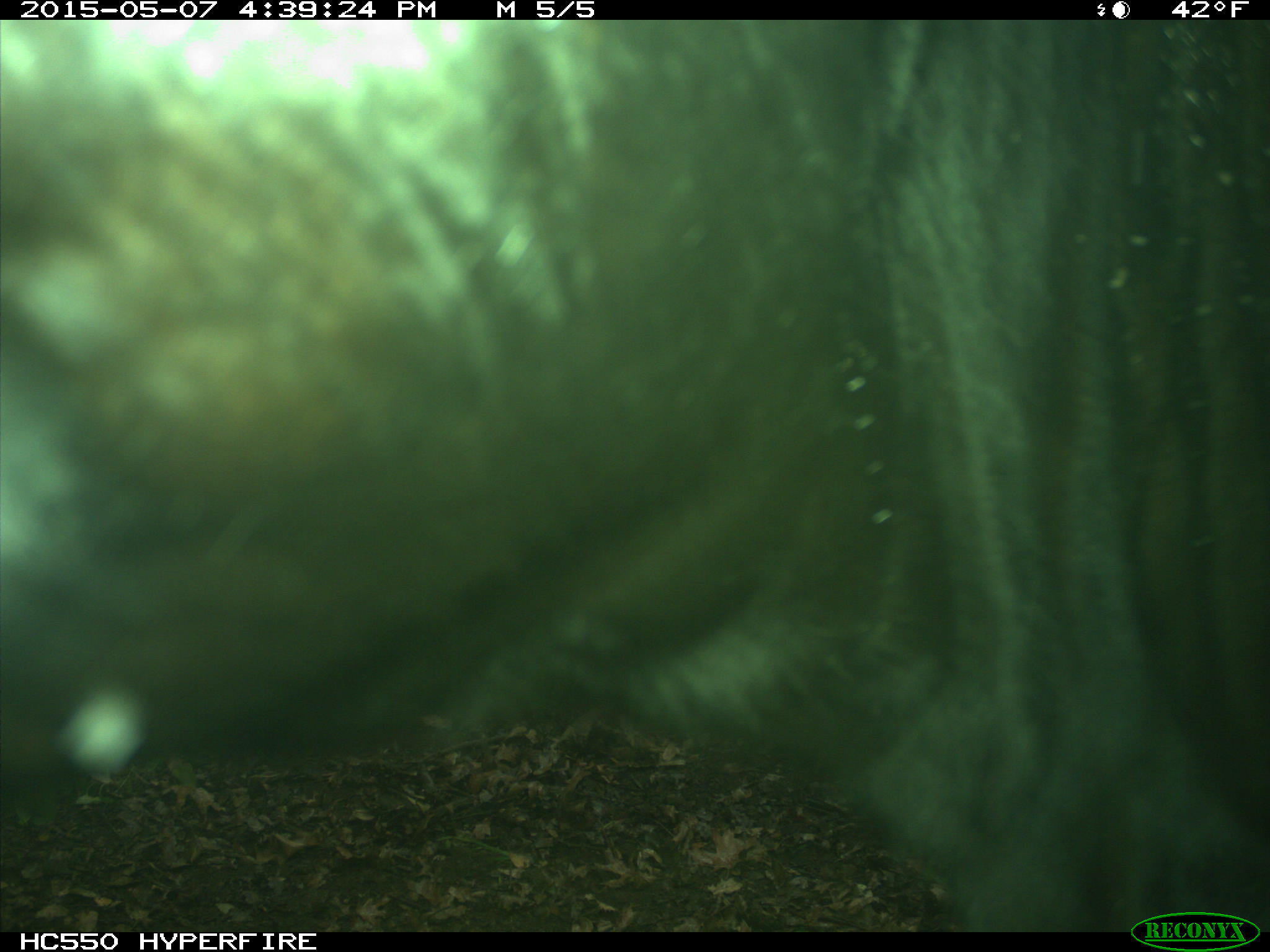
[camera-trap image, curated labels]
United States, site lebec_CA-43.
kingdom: Animalia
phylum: Chordata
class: Mammalia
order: Artiodactyla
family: Bovidae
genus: Bos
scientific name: Bos taurus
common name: domestic cow